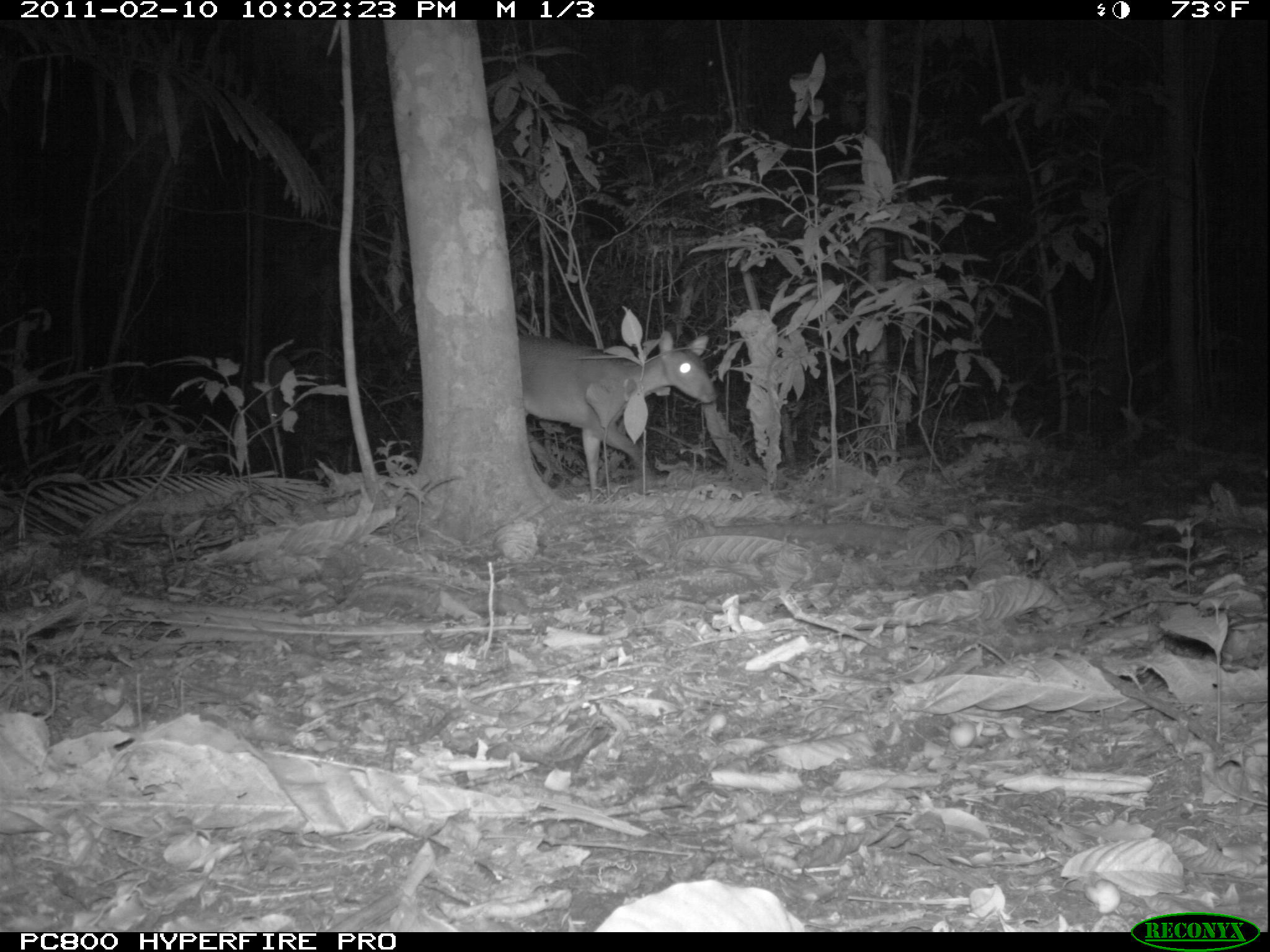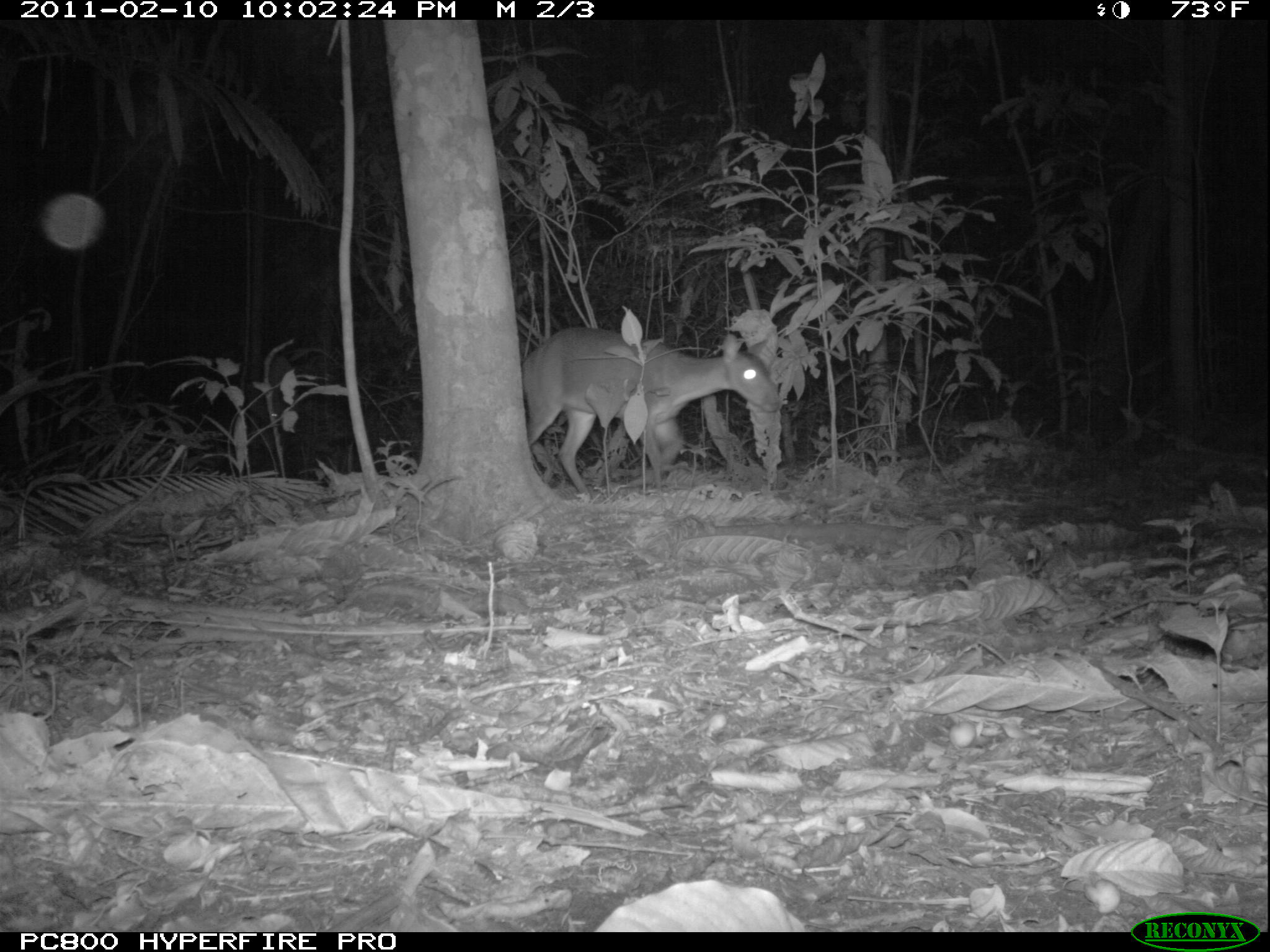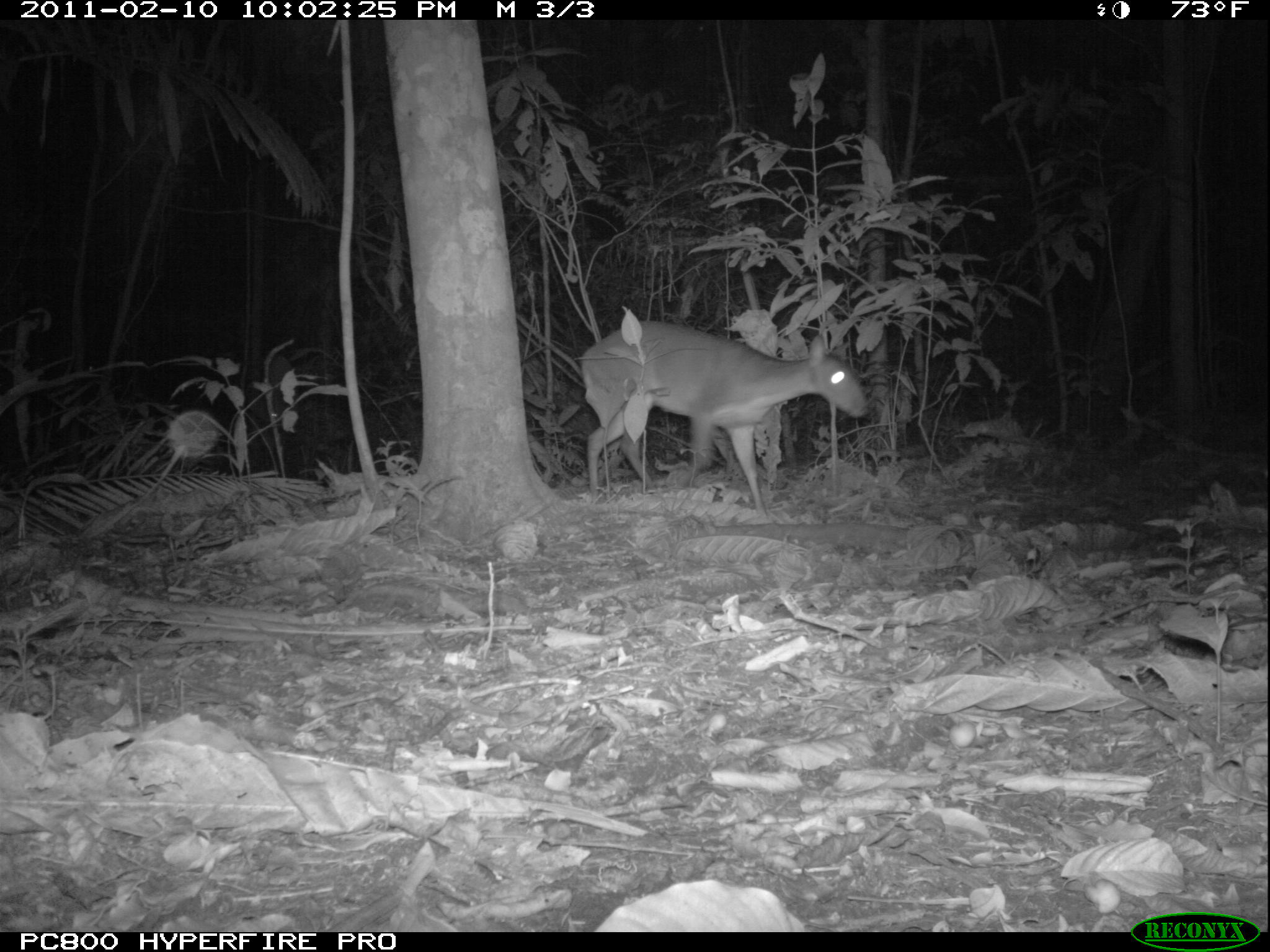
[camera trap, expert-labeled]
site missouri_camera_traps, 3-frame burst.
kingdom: Animalia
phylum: Chordata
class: Mammalia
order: Artiodactyla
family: Cervidae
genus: Mazama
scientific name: Mazama americana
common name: red brocket deer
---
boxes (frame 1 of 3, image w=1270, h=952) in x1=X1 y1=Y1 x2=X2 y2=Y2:
red brocket deer: x1=508 y1=317 x2=722 y2=495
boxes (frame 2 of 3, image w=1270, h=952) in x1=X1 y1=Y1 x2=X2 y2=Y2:
red brocket deer: x1=523 y1=305 x2=780 y2=487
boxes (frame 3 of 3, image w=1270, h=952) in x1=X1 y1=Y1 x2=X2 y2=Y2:
red brocket deer: x1=575 y1=296 x2=874 y2=483